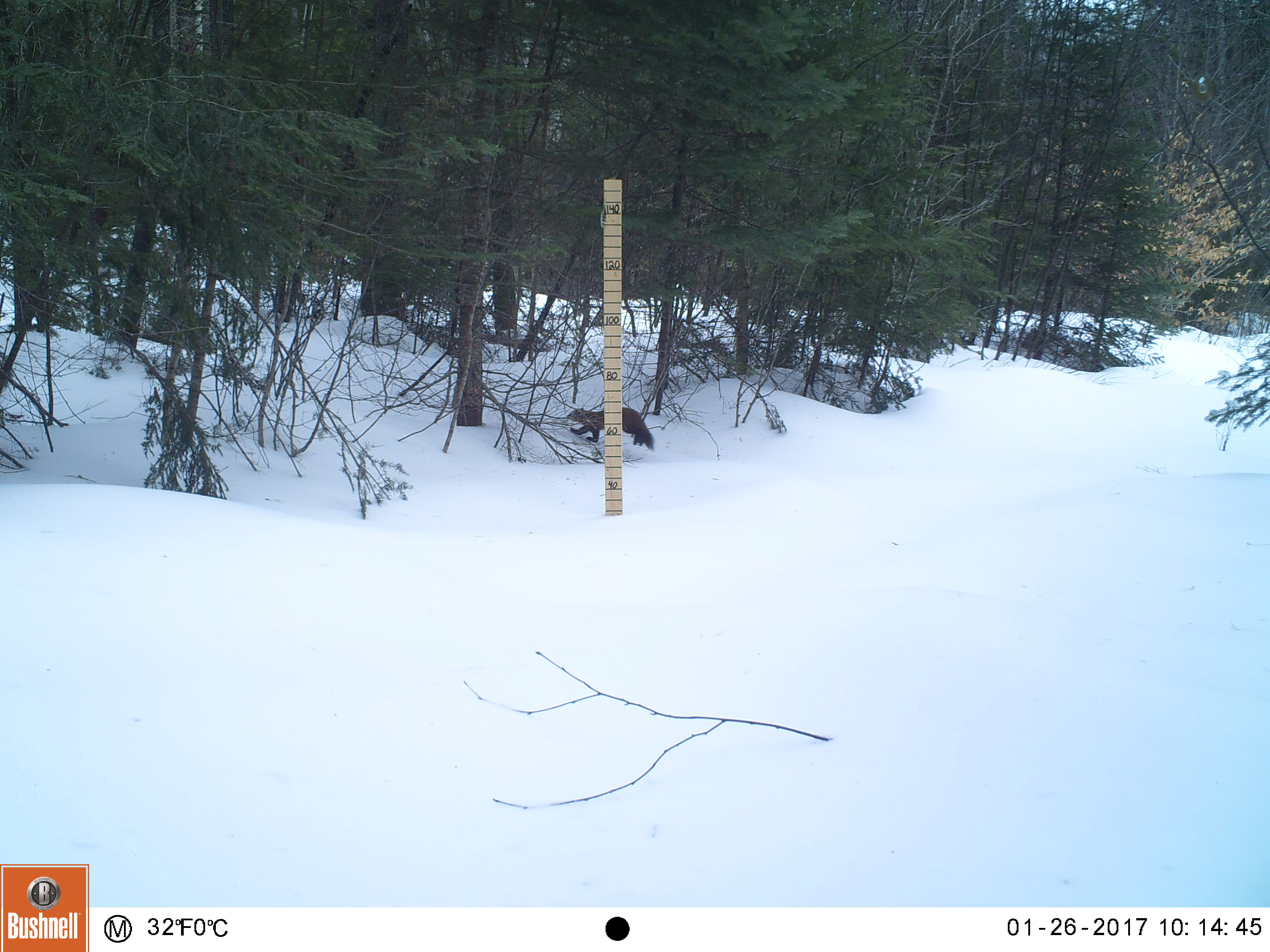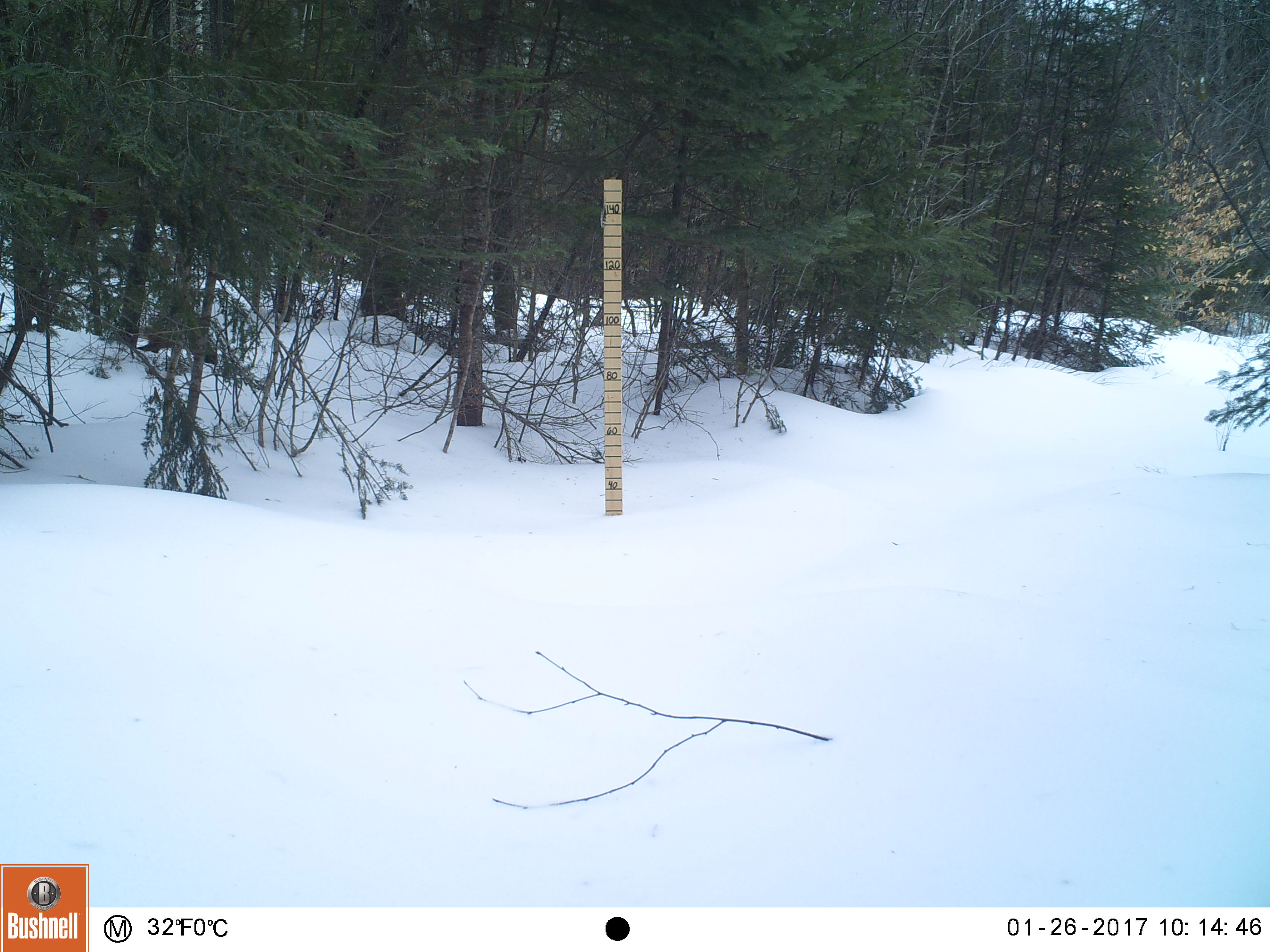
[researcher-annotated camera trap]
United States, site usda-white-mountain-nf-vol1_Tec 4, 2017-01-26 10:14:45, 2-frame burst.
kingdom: Animalia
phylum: Chordata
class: Mammalia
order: Carnivora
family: Mustelidae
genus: Martes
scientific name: Martes americana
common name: american marten